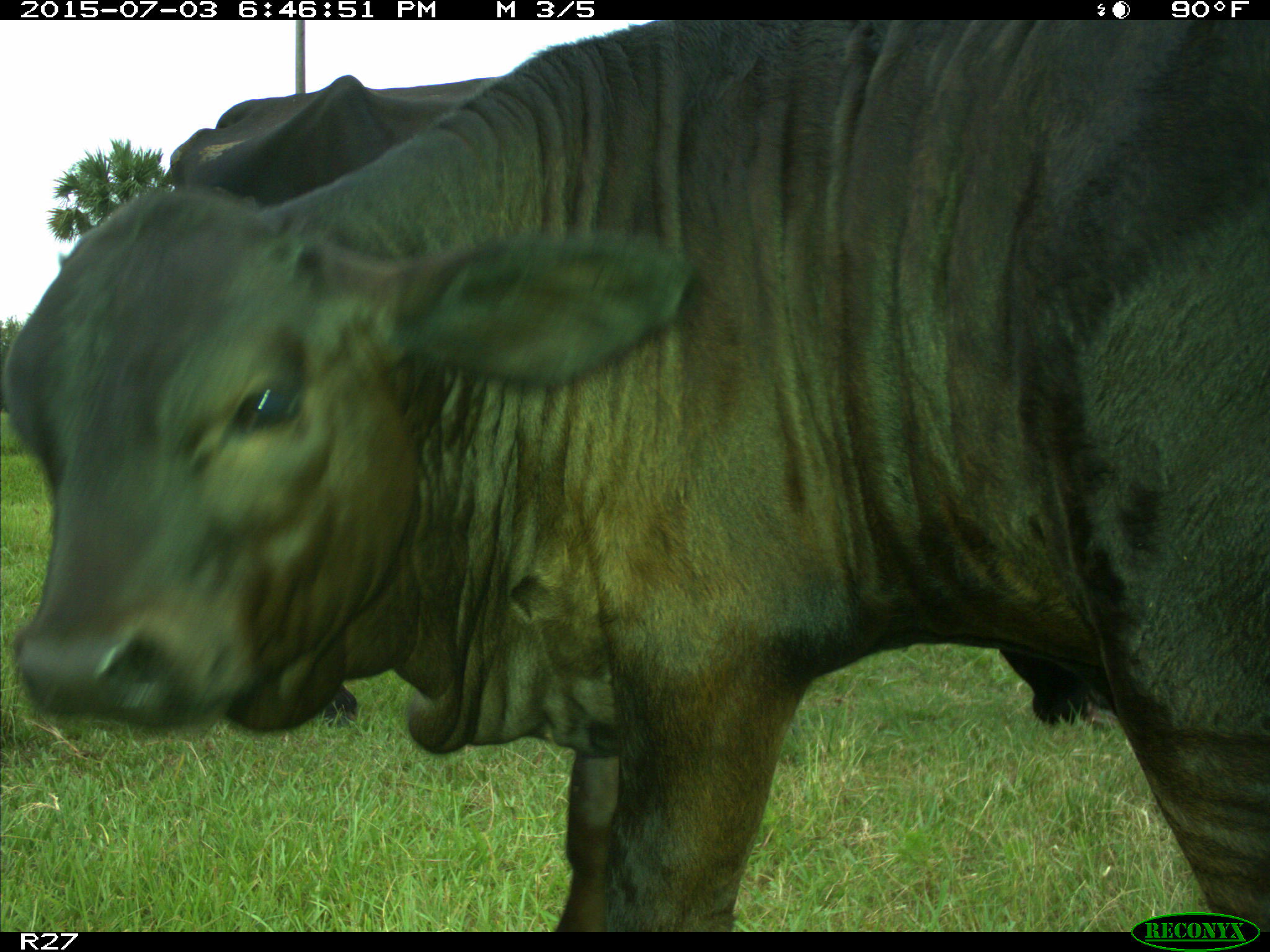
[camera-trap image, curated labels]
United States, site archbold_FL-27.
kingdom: Animalia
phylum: Chordata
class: Mammalia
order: Artiodactyla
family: Bovidae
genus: Bos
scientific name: Bos taurus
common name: domestic cow